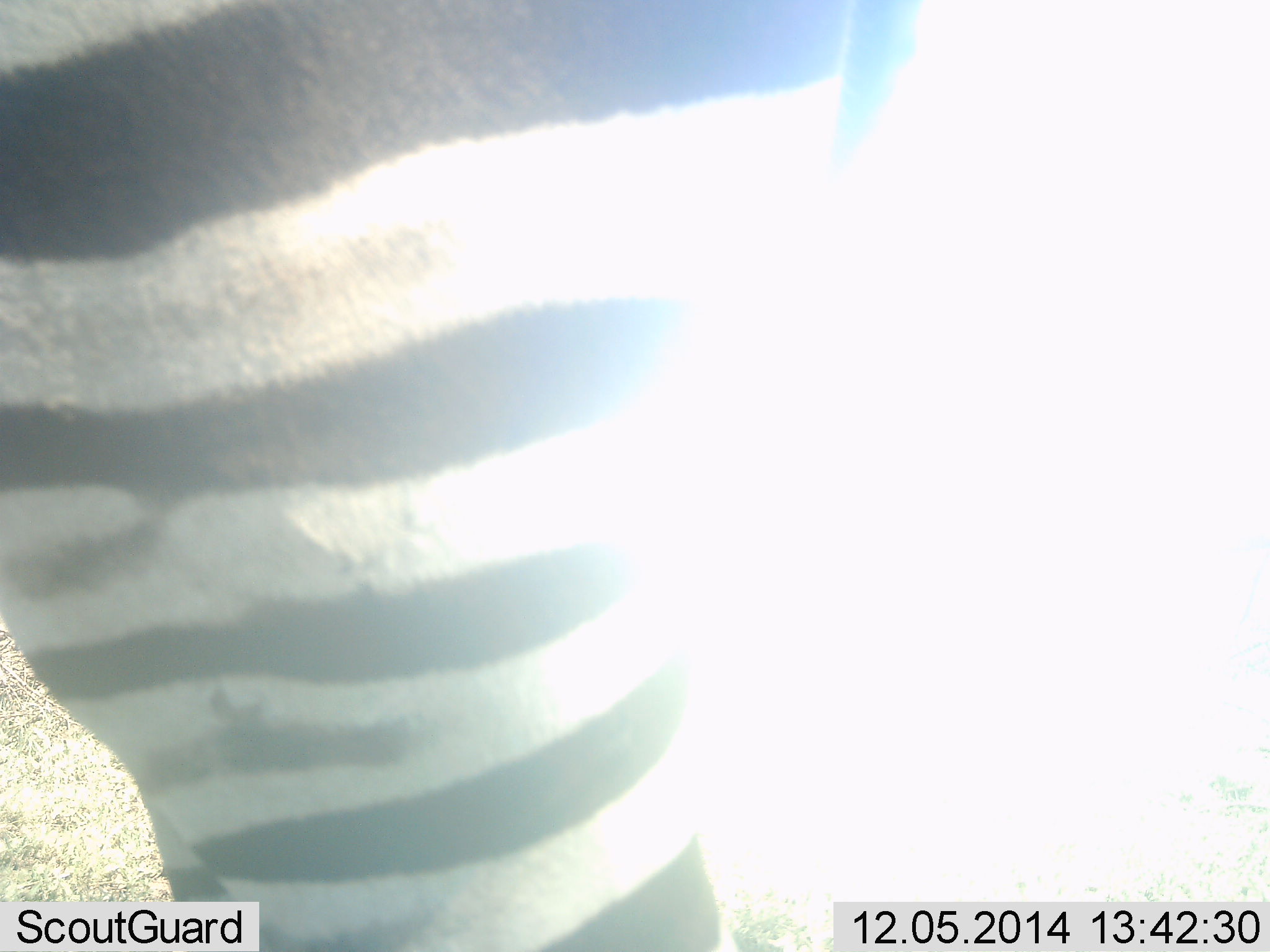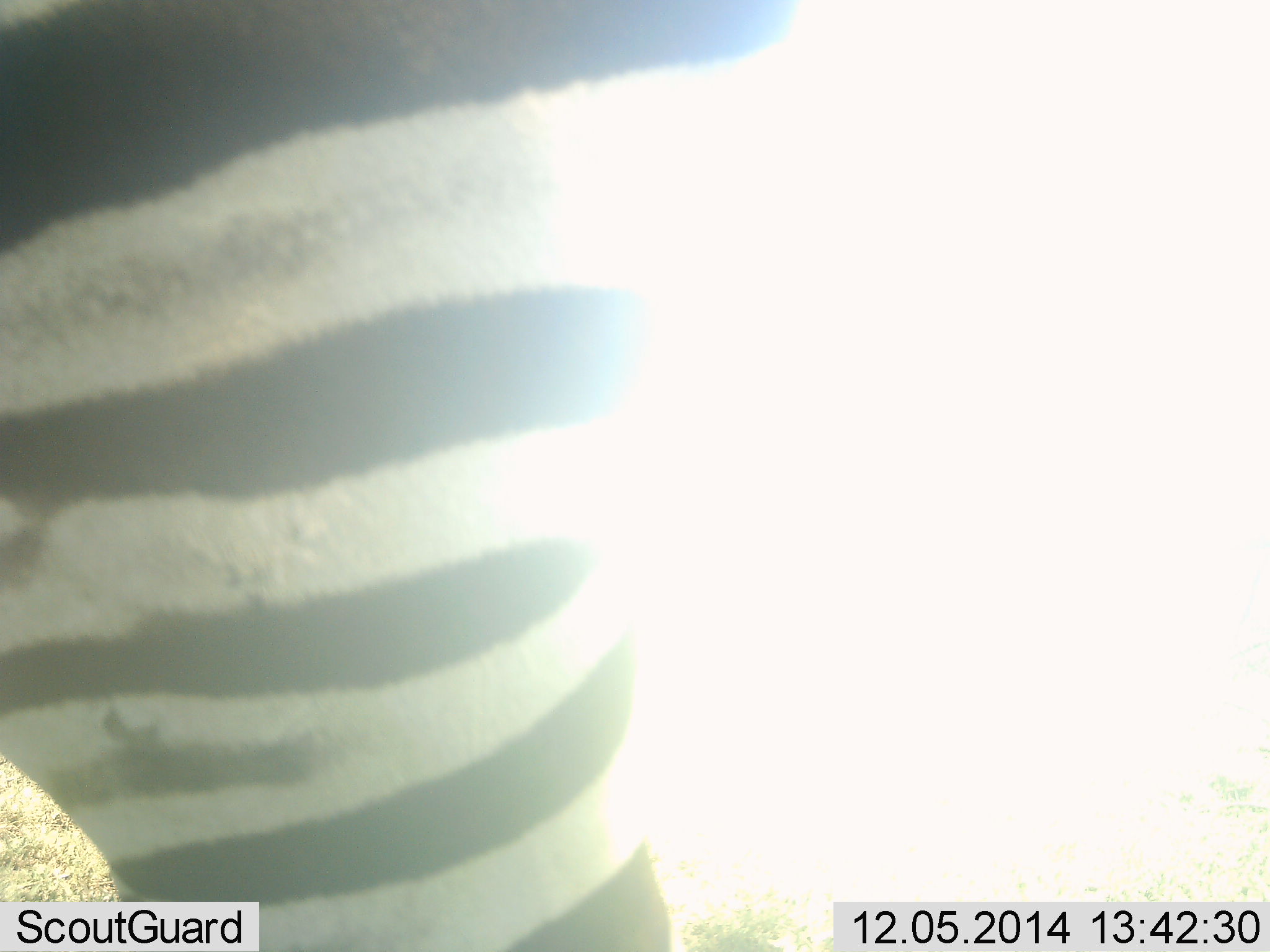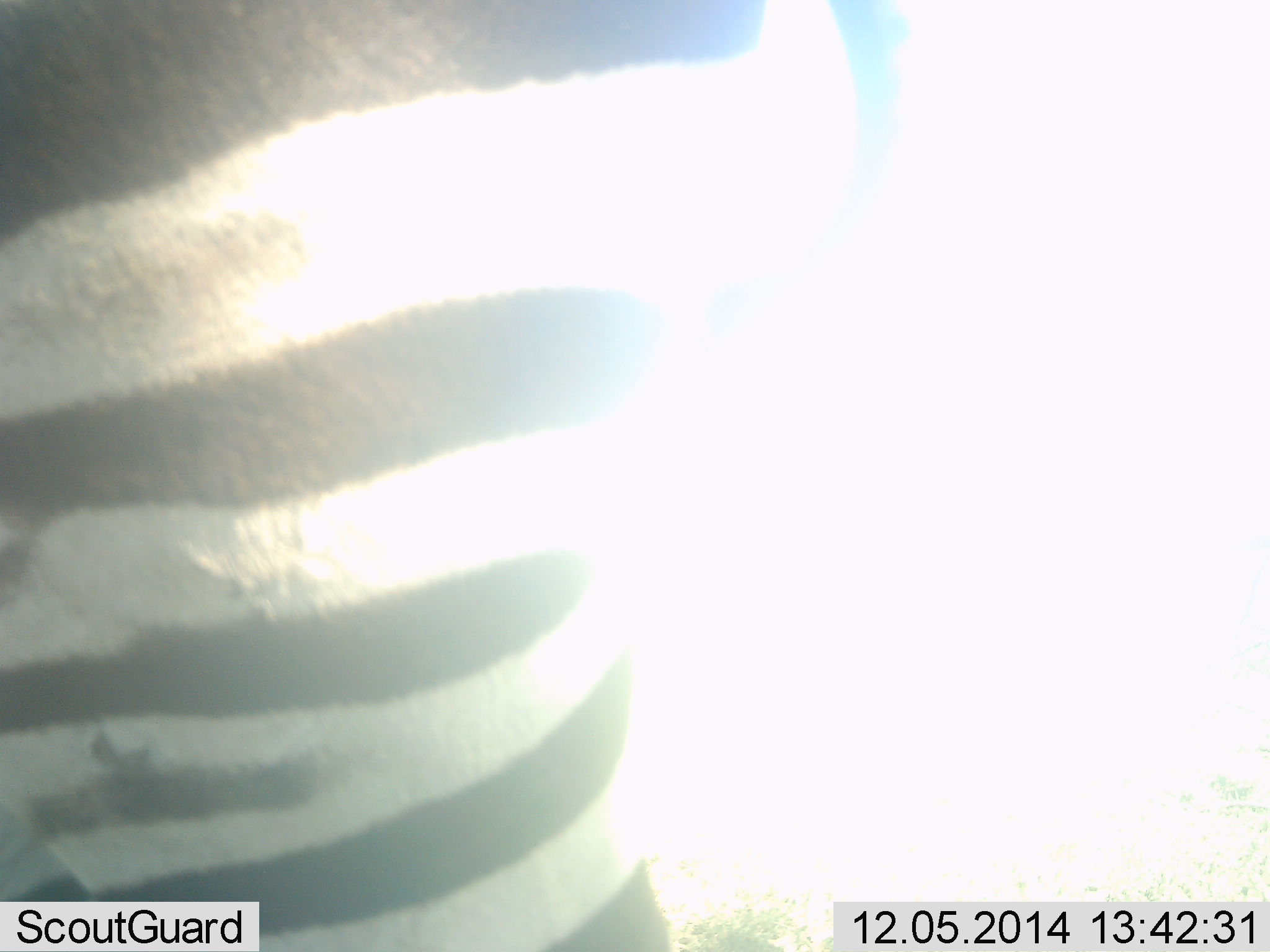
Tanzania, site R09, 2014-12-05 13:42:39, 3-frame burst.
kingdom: Animalia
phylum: Chordata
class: Mammalia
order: Perissodactyla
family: Equidae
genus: Equus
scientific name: Equus quagga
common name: plains zebra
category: zebra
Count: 1.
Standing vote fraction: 60%.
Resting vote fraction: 10%.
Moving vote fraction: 30%.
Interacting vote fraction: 0%.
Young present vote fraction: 0%.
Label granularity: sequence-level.